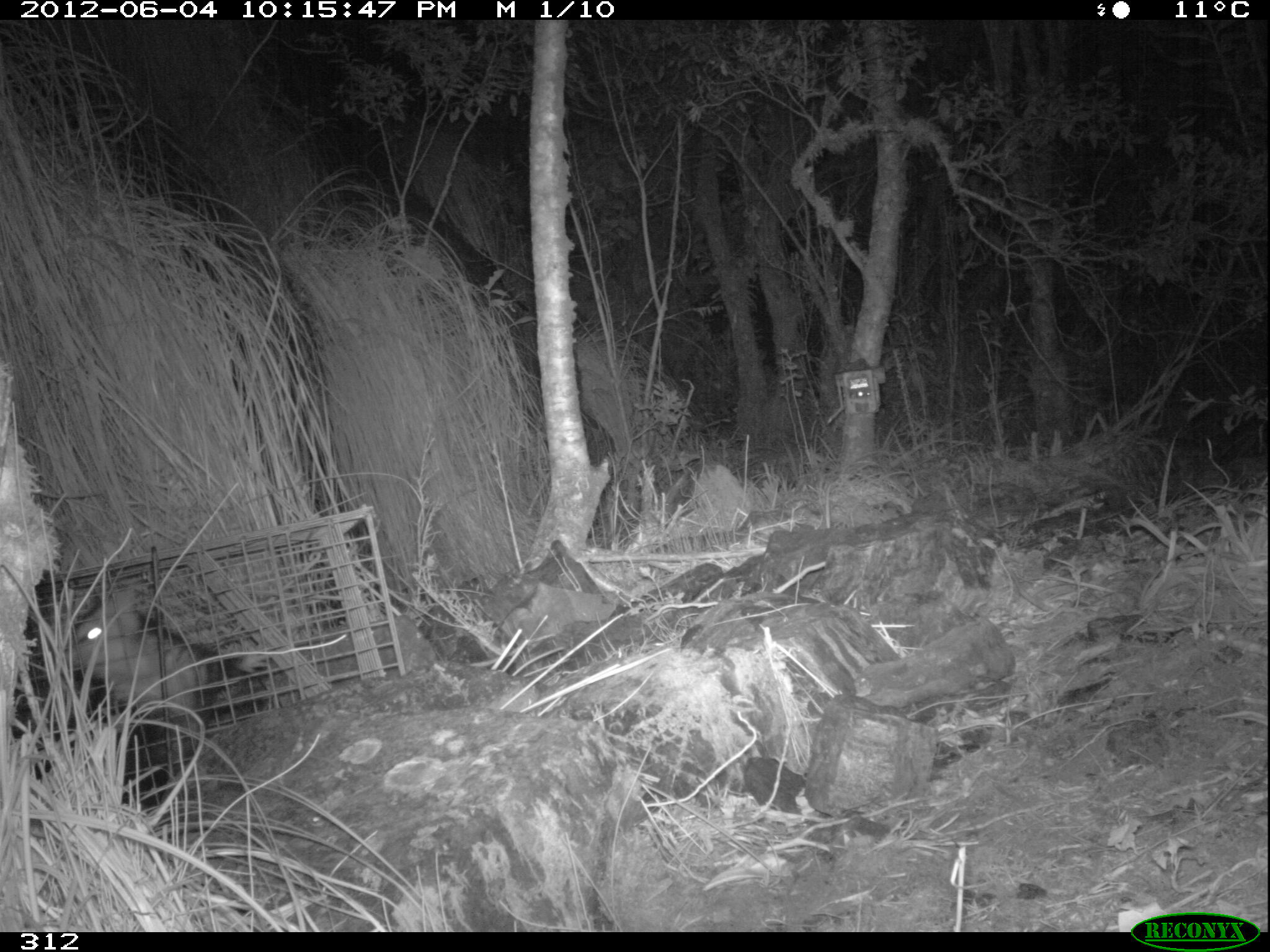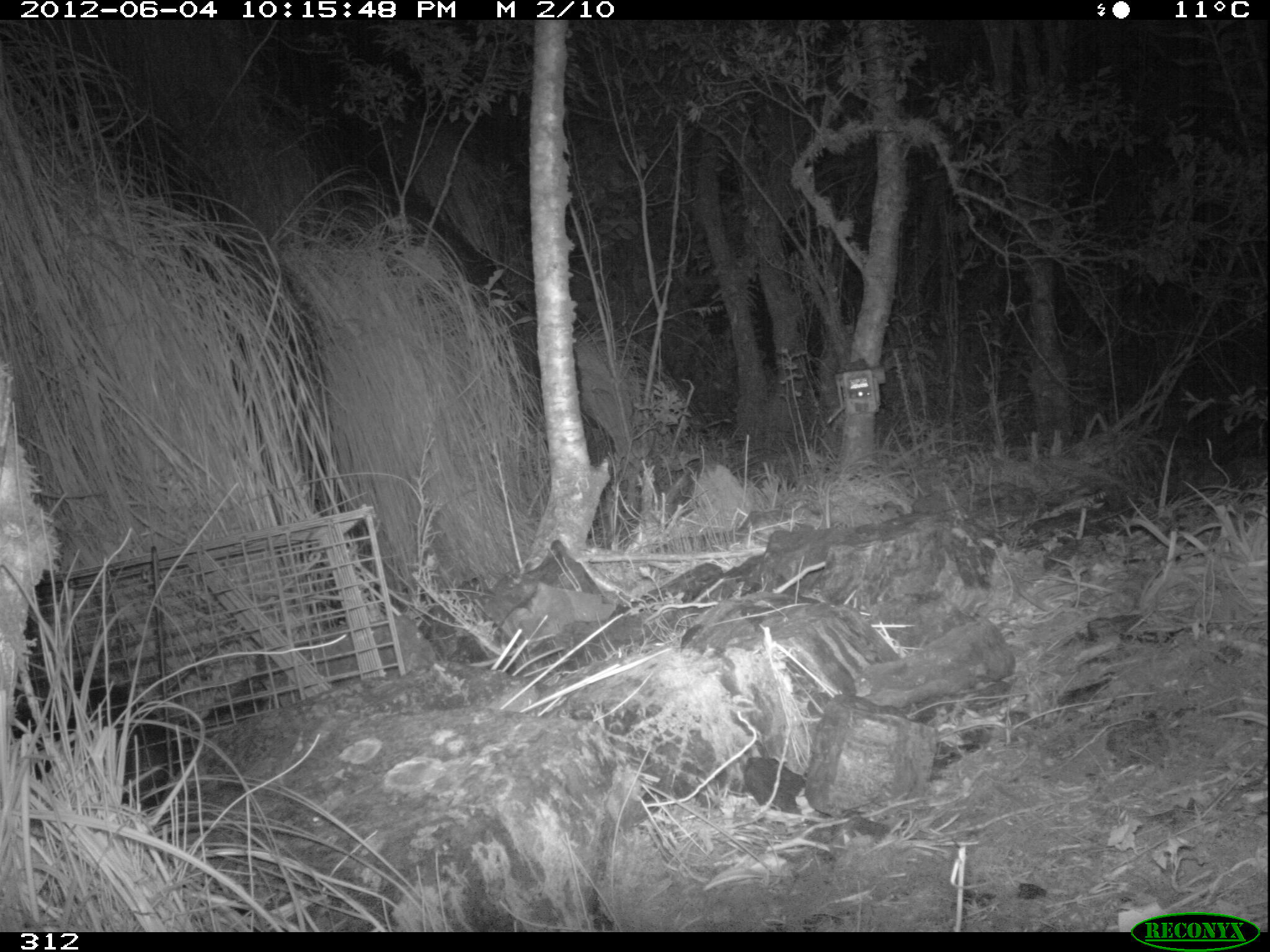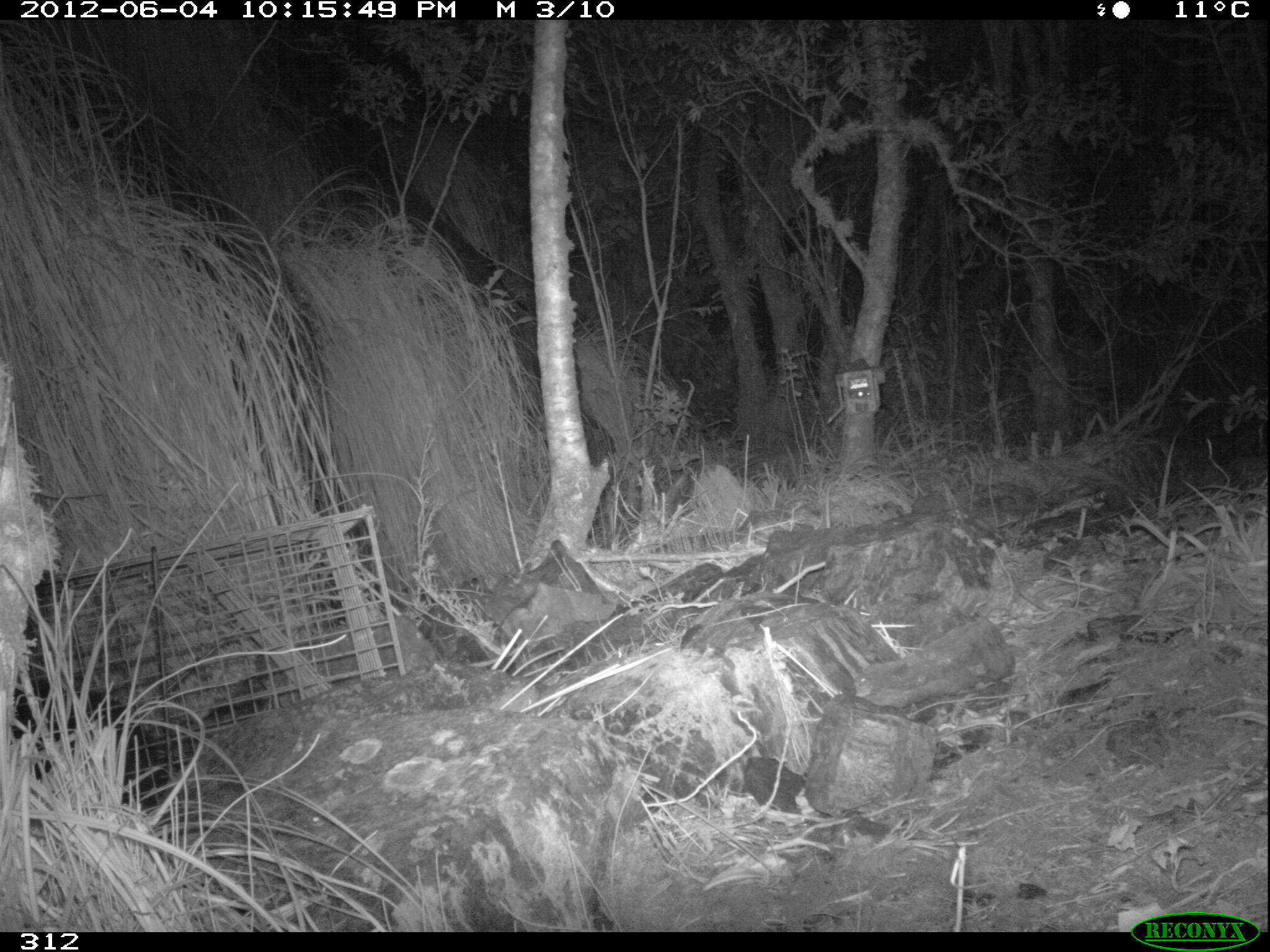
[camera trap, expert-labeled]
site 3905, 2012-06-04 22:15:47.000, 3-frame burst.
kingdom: Animalia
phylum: Chordata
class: Mammalia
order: Didelphimorphia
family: Didelphidae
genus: Didelphis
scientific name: Didelphis pernigra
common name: andean white-eared opossum